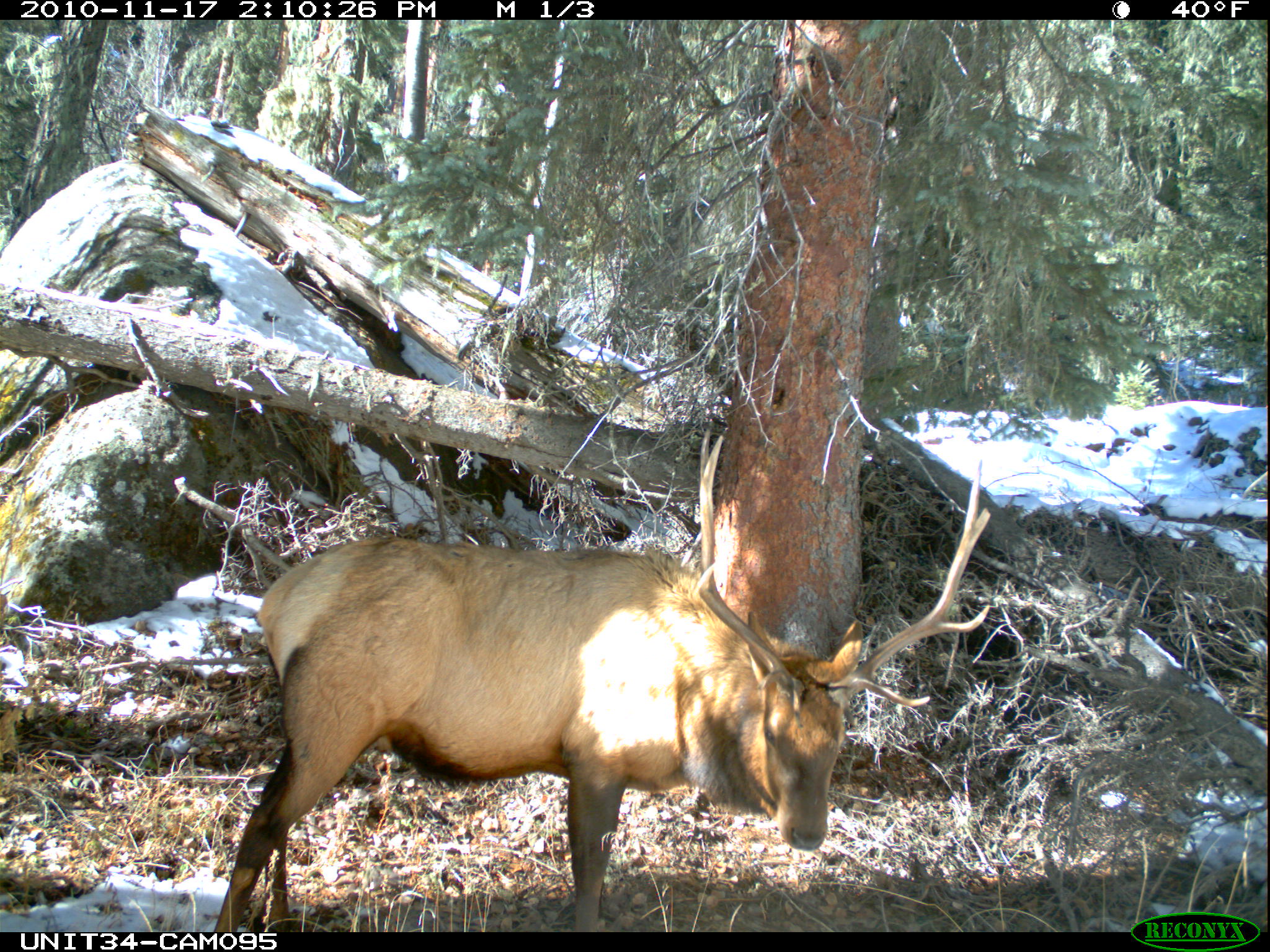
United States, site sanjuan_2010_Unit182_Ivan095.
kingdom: Animalia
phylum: Chordata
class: Mammalia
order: Artiodactyla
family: Cervidae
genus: Cervus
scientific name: Cervus elaphus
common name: red deer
Cervus elaphus (red deer).